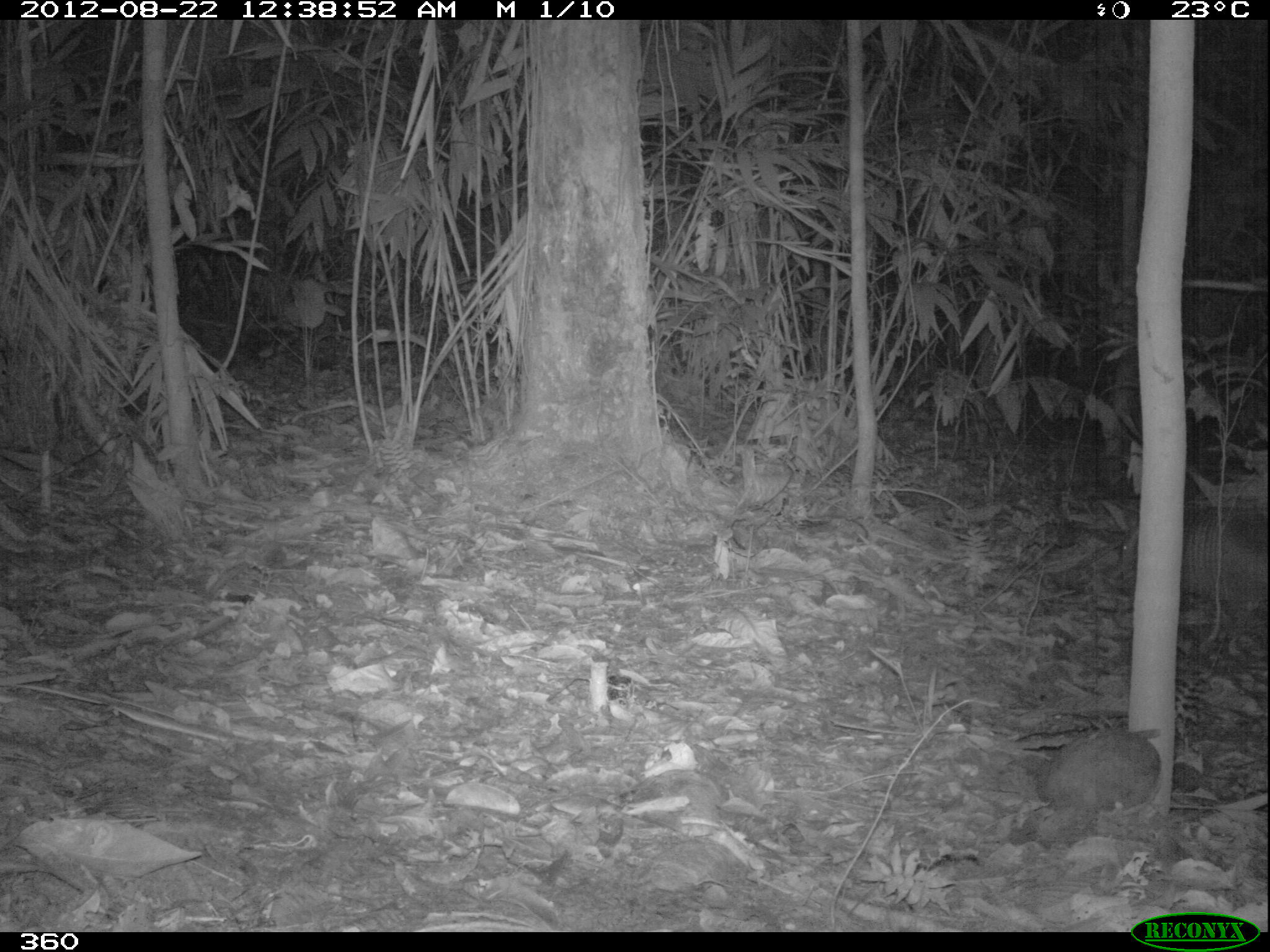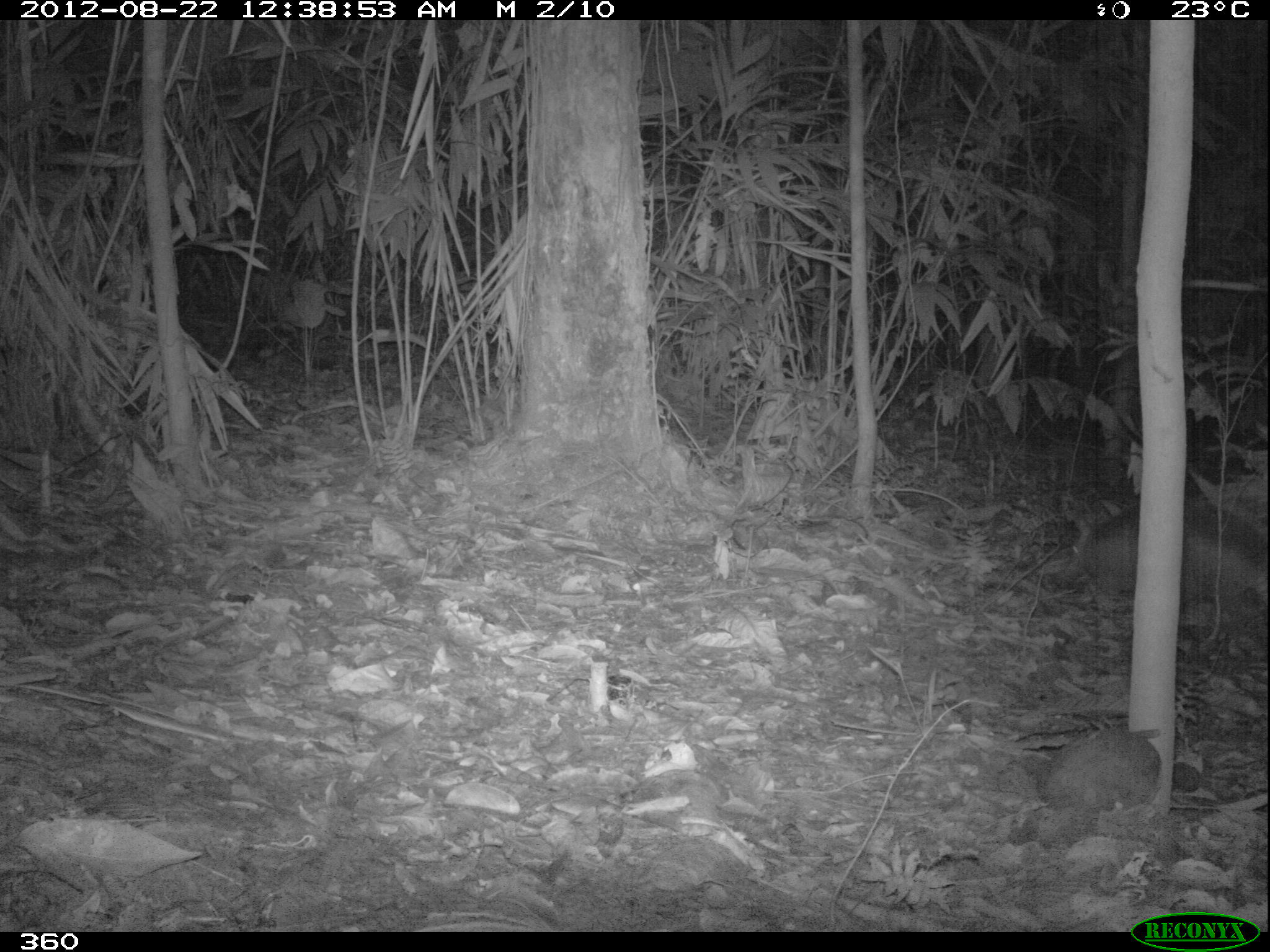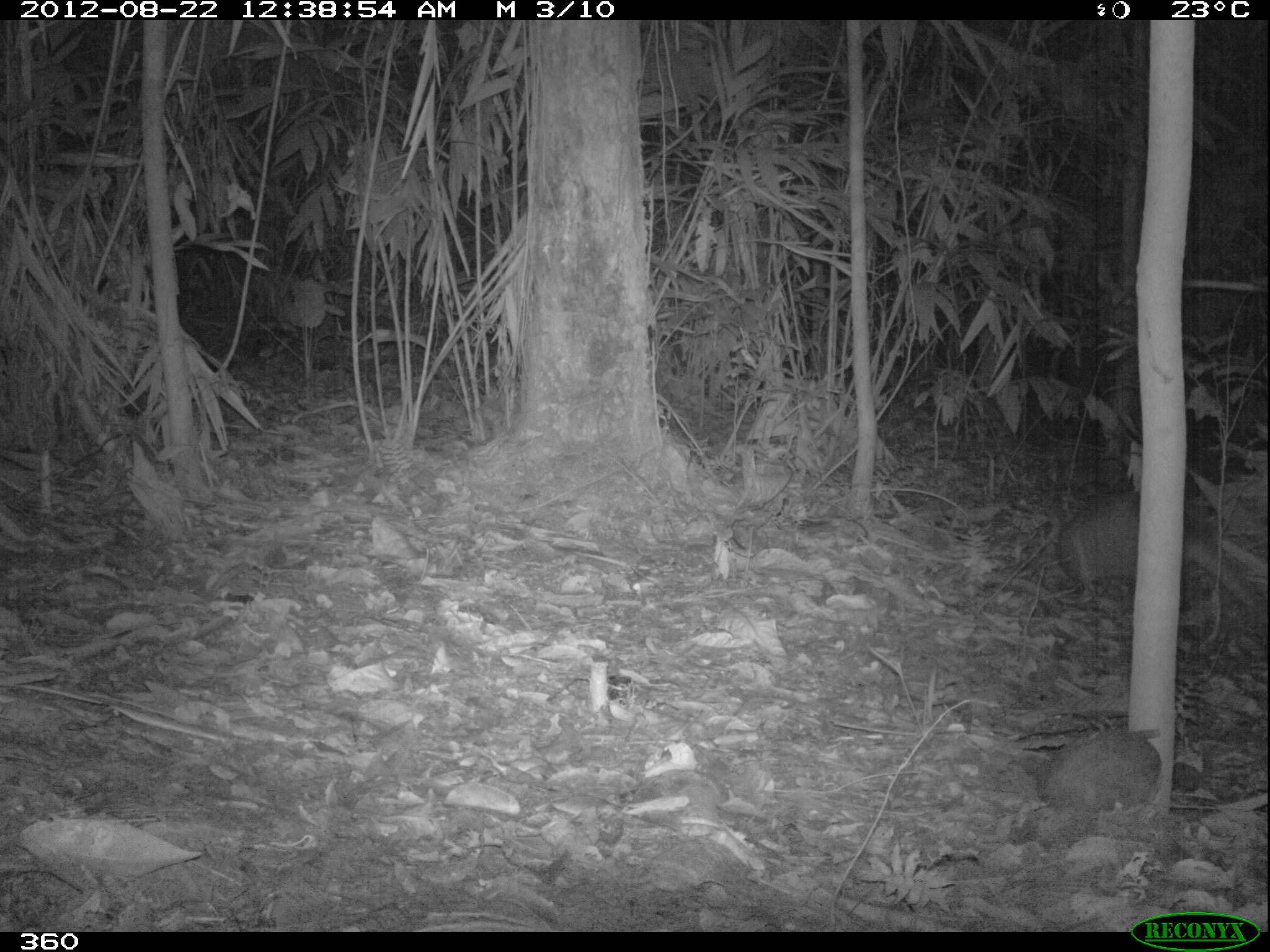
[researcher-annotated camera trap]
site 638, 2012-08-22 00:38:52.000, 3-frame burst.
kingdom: Animalia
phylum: Chordata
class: Mammalia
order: Cingulata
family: Dasypodidae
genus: Dasypus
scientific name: Dasypus novemcinctus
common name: nine-banded armadillo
Dasypus novemcinctus (nine-banded armadillo).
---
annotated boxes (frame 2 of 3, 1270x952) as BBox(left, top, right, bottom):
dasypus novemcinctus: BBox(1065, 492, 1266, 629)